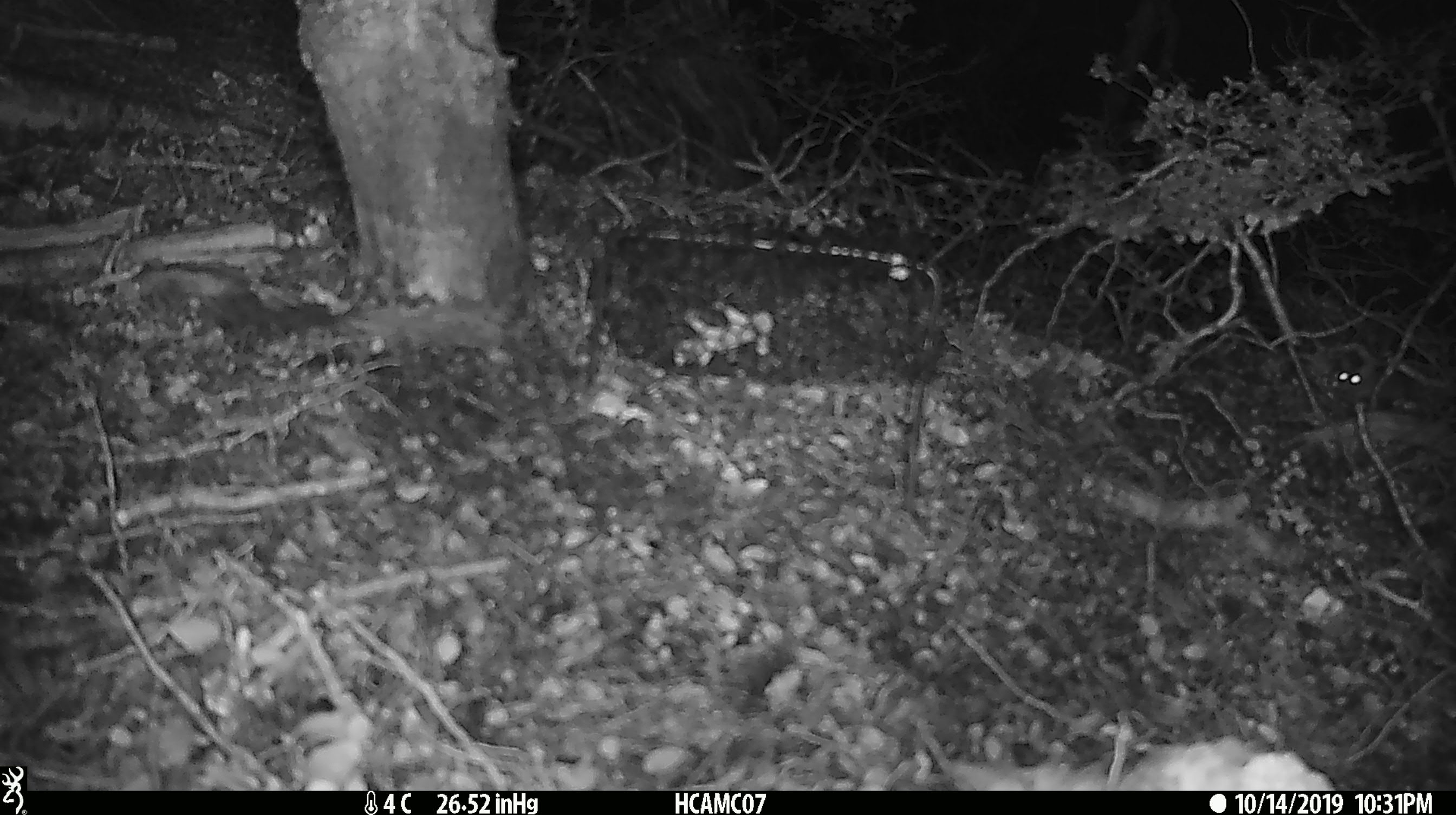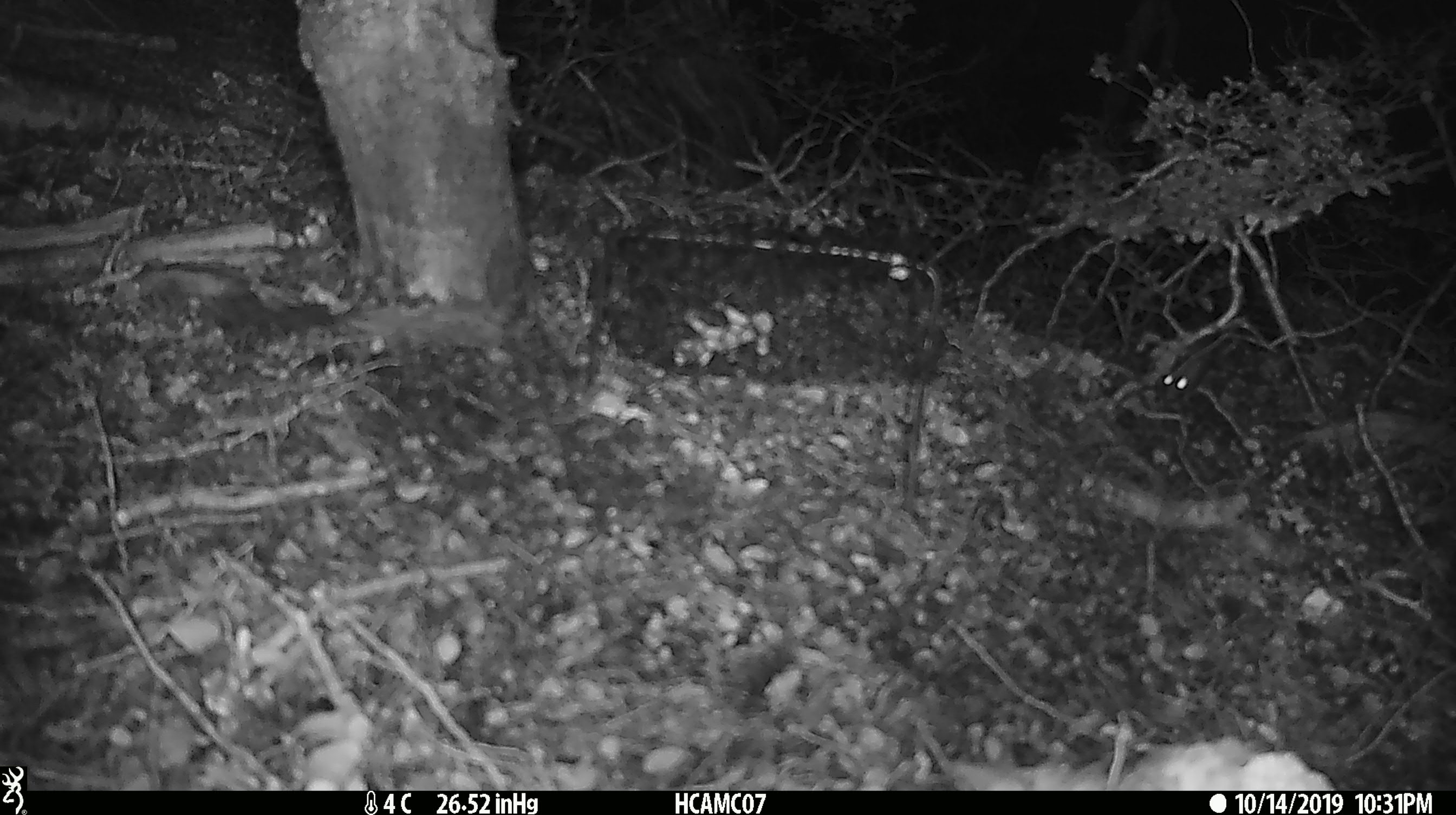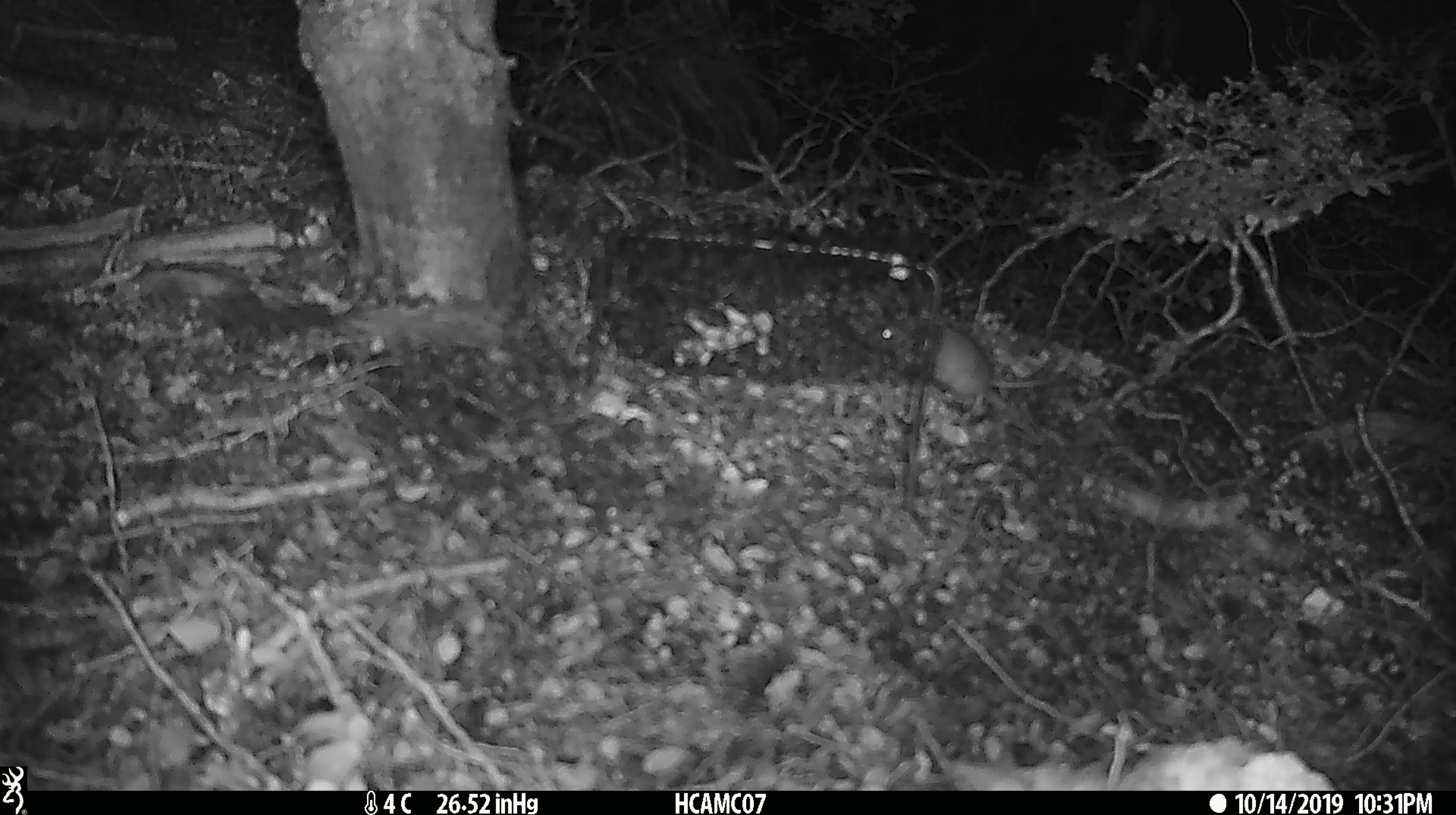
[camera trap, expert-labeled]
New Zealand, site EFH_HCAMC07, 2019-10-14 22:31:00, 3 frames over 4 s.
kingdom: Animalia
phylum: Chordata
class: Mammalia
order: Rodentia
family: Muridae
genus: Mus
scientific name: Mus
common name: mouse